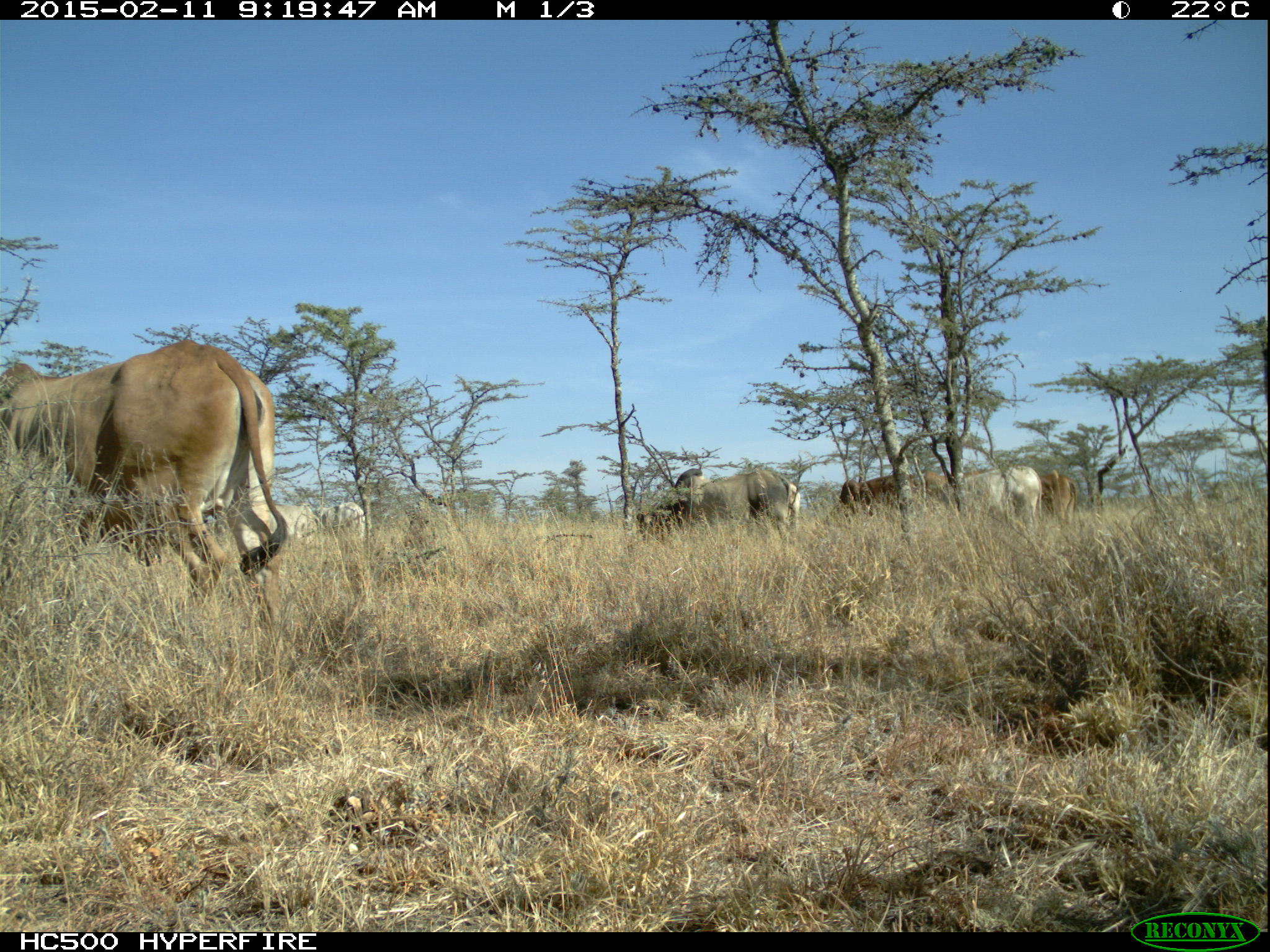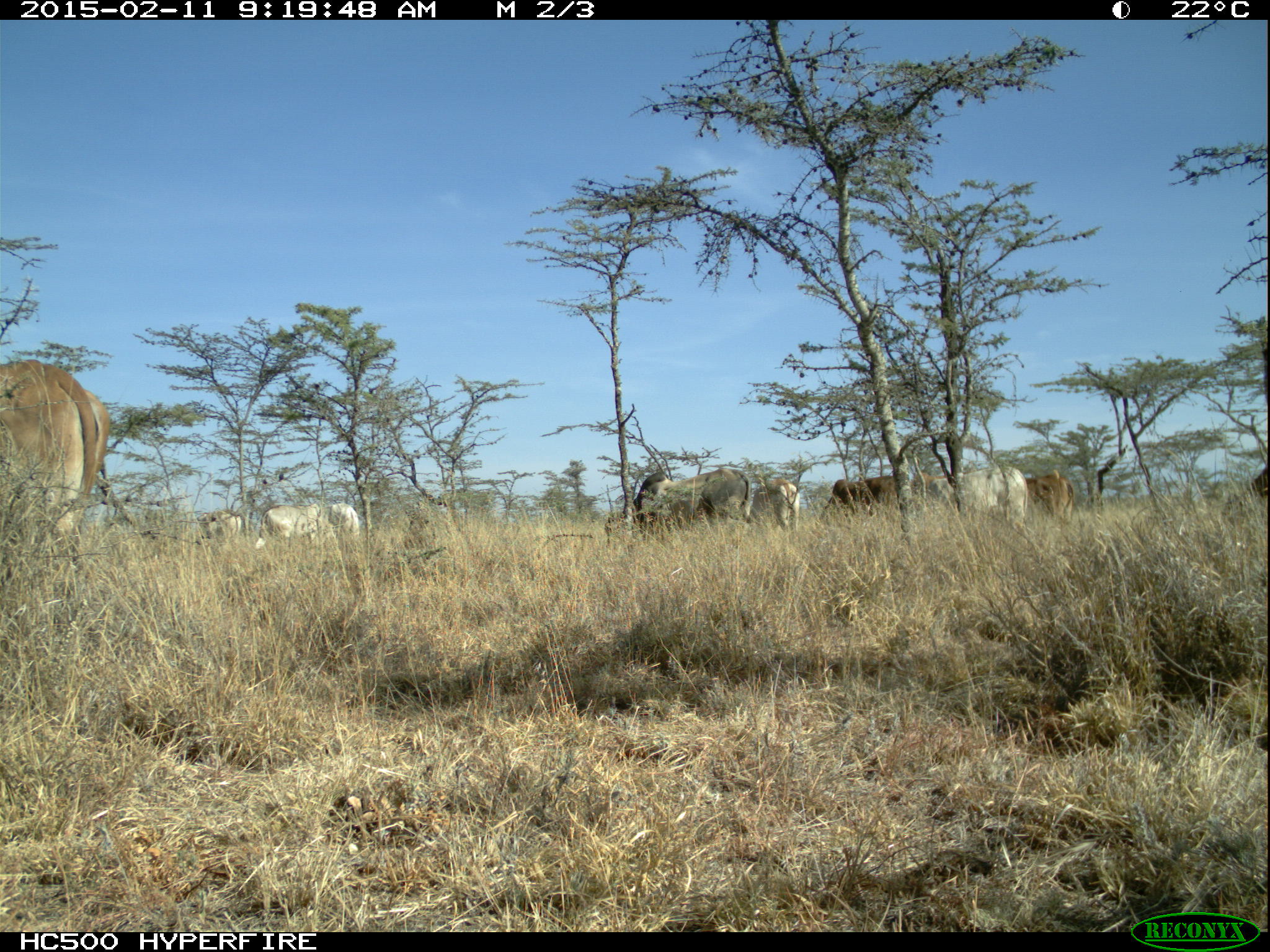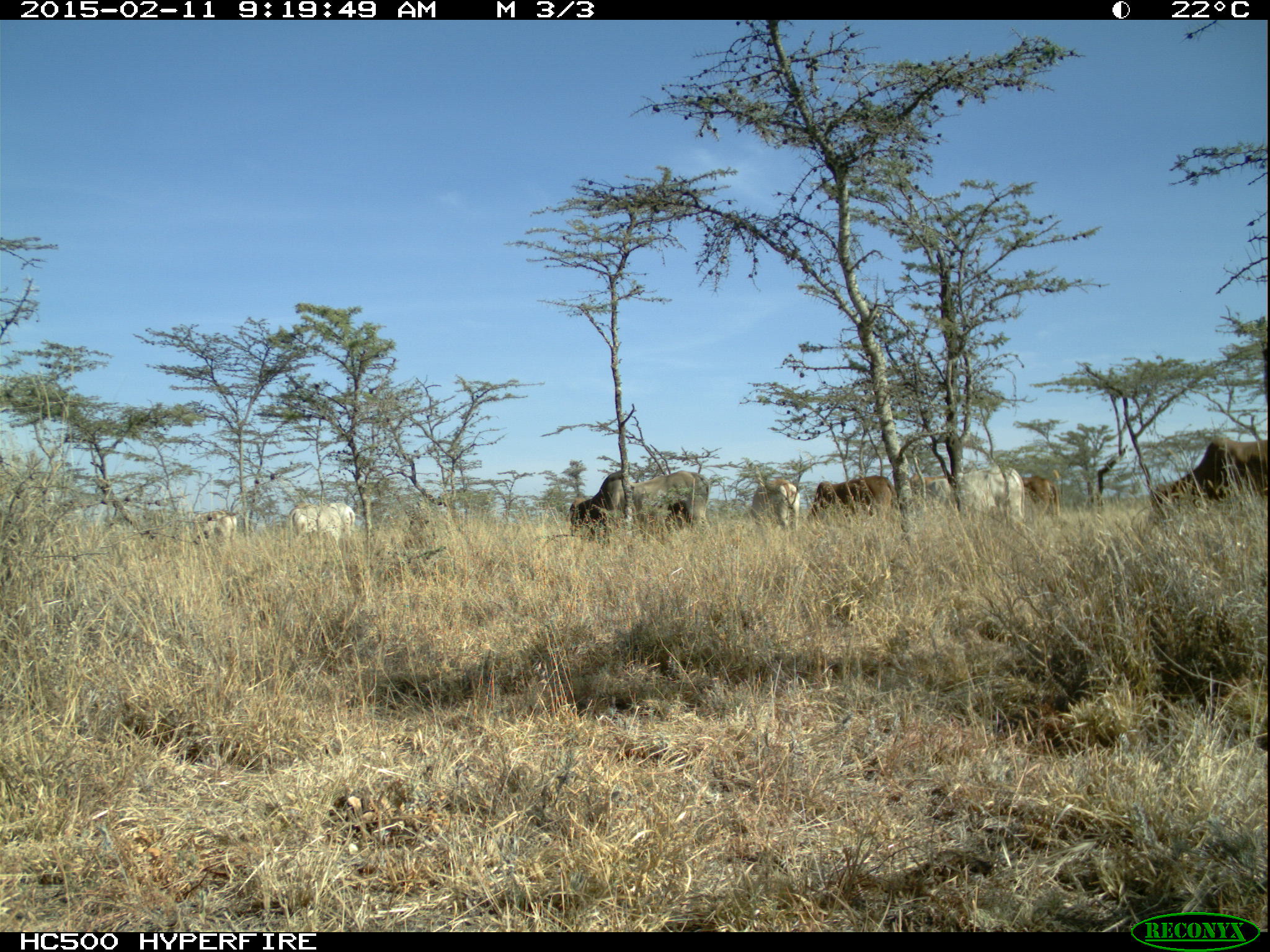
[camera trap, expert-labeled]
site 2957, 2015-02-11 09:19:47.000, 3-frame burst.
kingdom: Animalia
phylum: Chordata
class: Mammalia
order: Artiodactyla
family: Bovidae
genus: Bos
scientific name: Bos taurus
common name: domestic cattle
Bos taurus (domestic cattle), count 9.